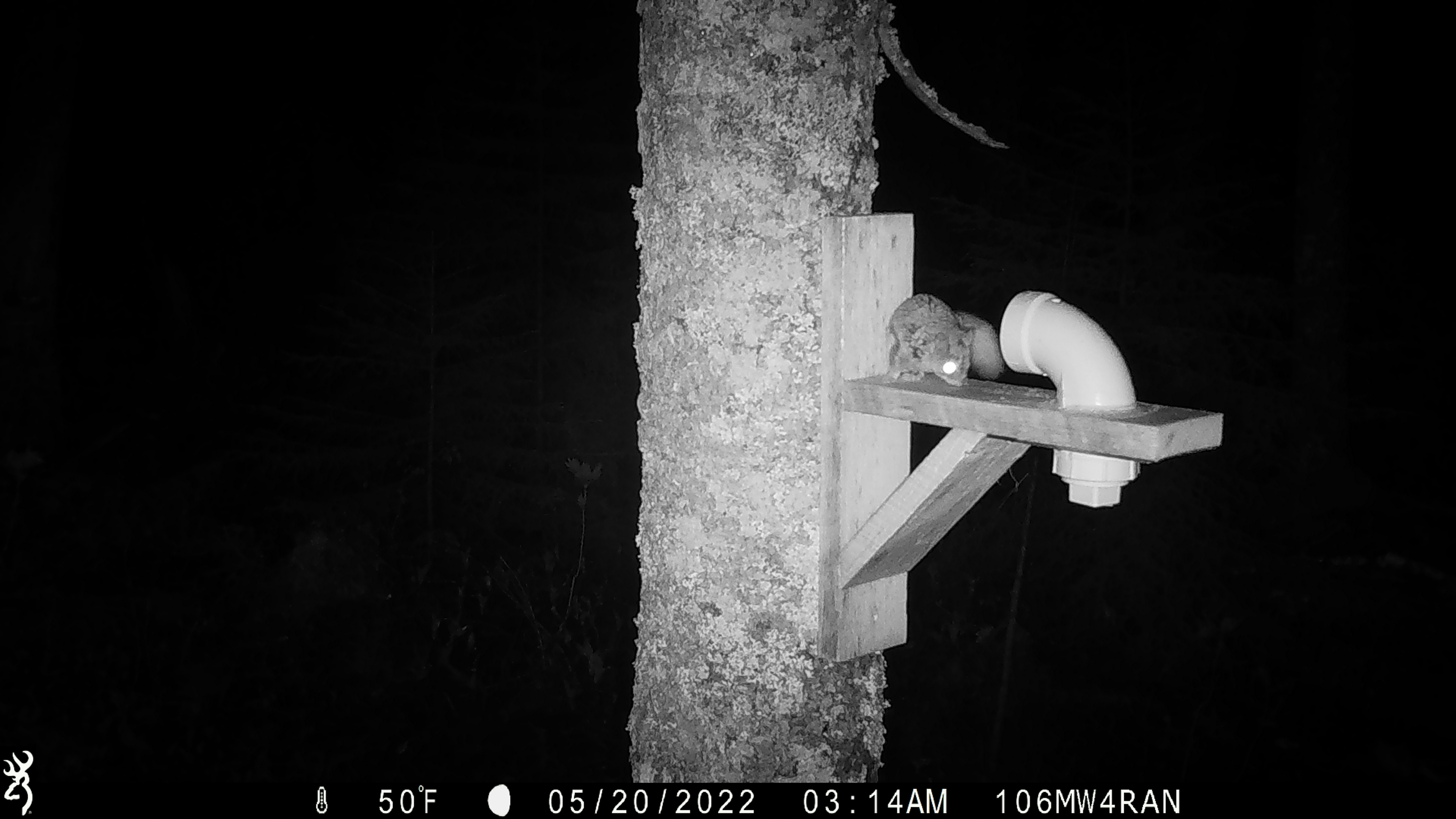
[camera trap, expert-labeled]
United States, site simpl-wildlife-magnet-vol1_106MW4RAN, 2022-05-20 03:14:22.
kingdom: Animalia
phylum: Chordata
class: Mammalia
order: Rodentia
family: Sciuridae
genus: Glaucomys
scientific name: Glaucomys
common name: flying squirrel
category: flying squirrel sp.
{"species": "flying squirrel sp. (flying squirrel) (Glaucomys)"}